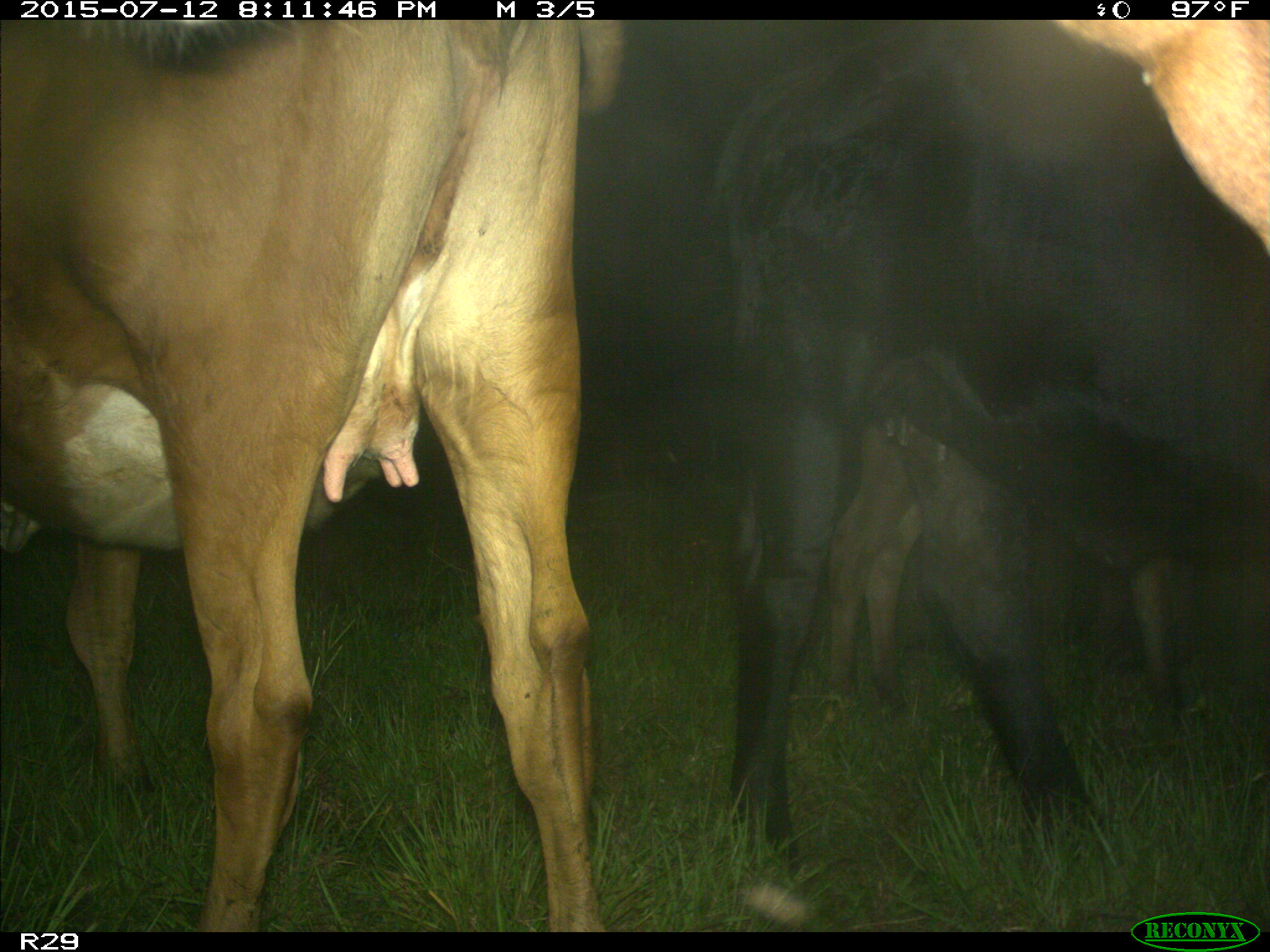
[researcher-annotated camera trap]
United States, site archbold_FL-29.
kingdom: Animalia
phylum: Chordata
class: Mammalia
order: Artiodactyla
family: Bovidae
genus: Bos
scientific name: Bos taurus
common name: domestic cow